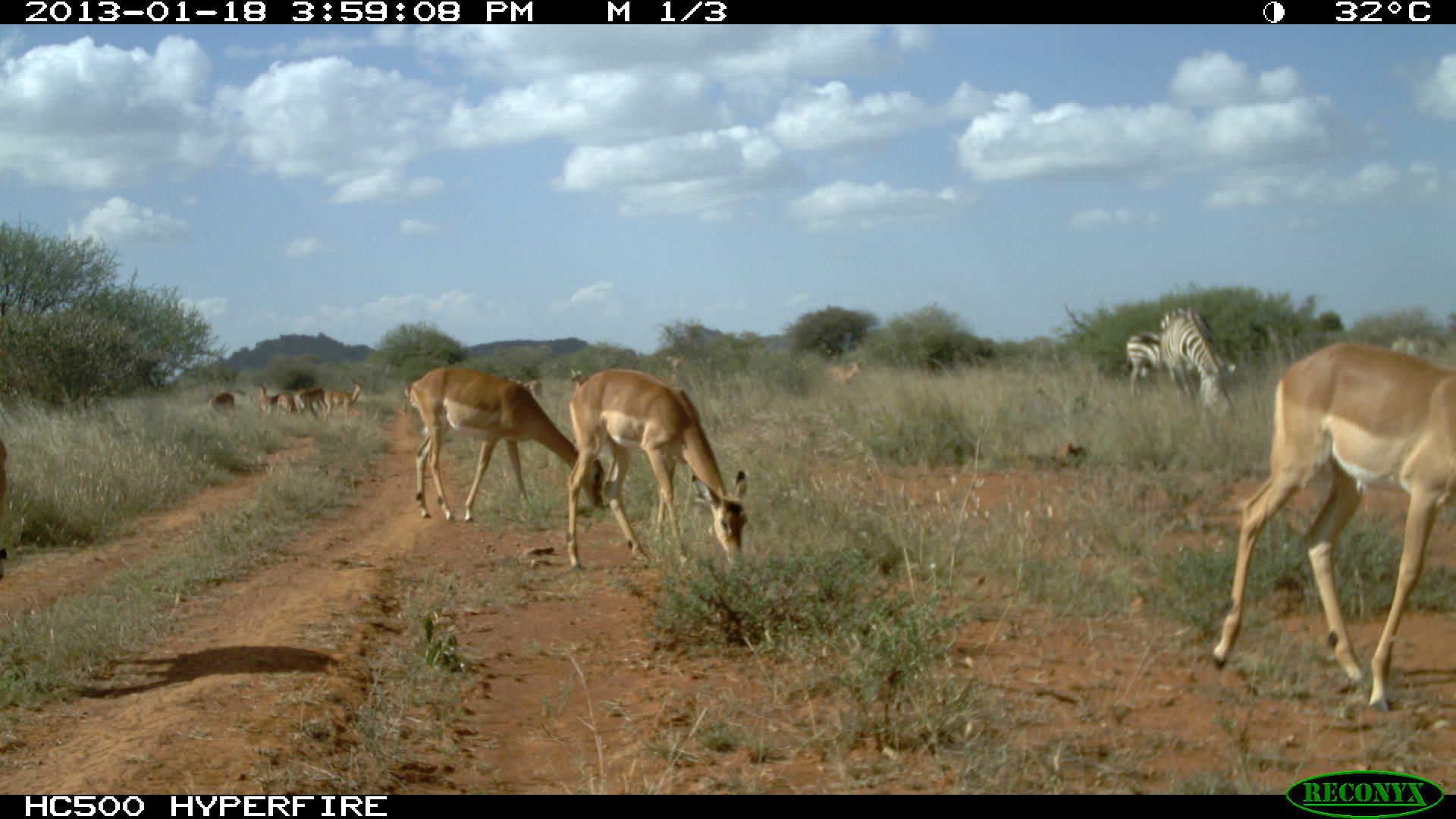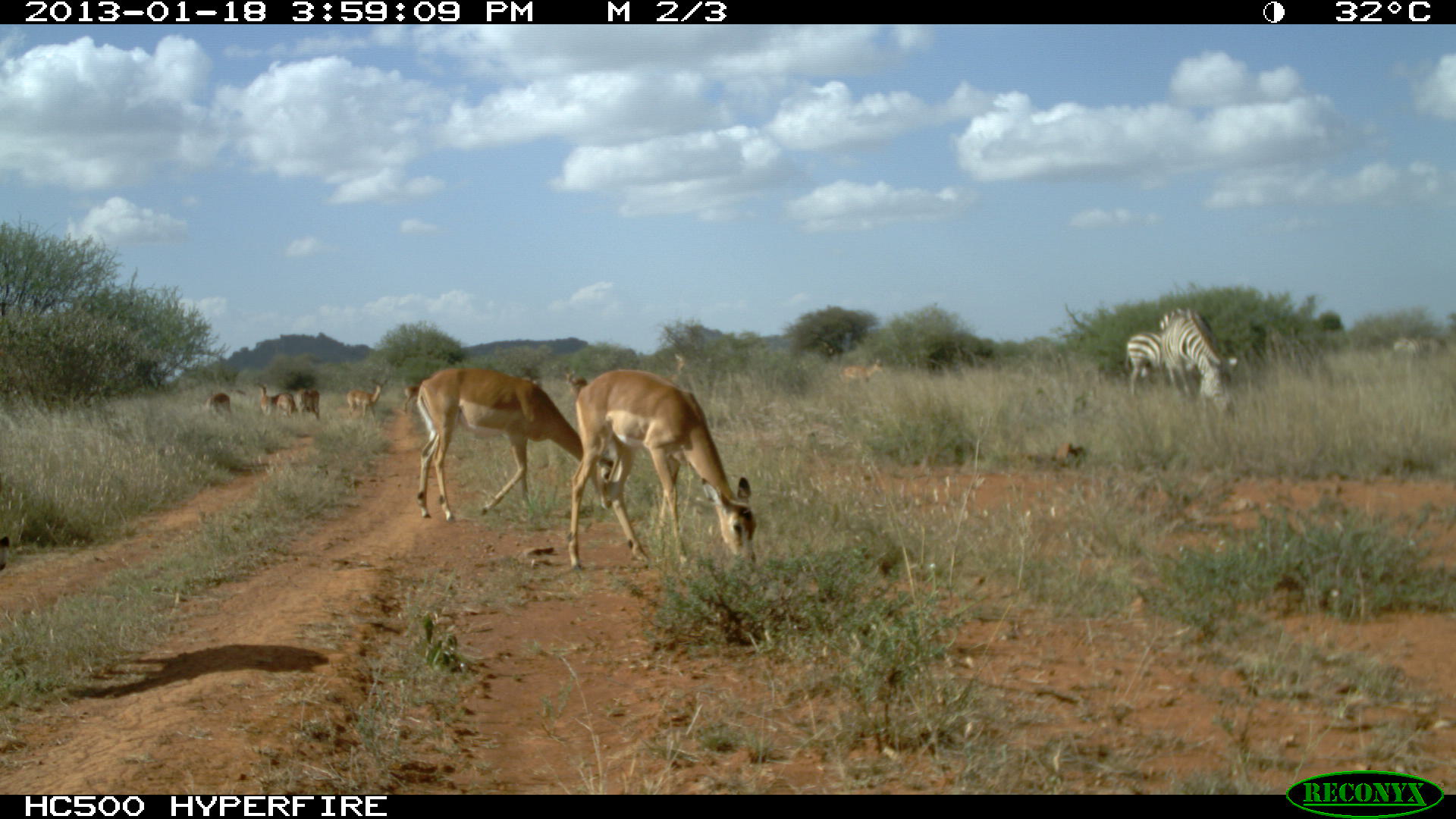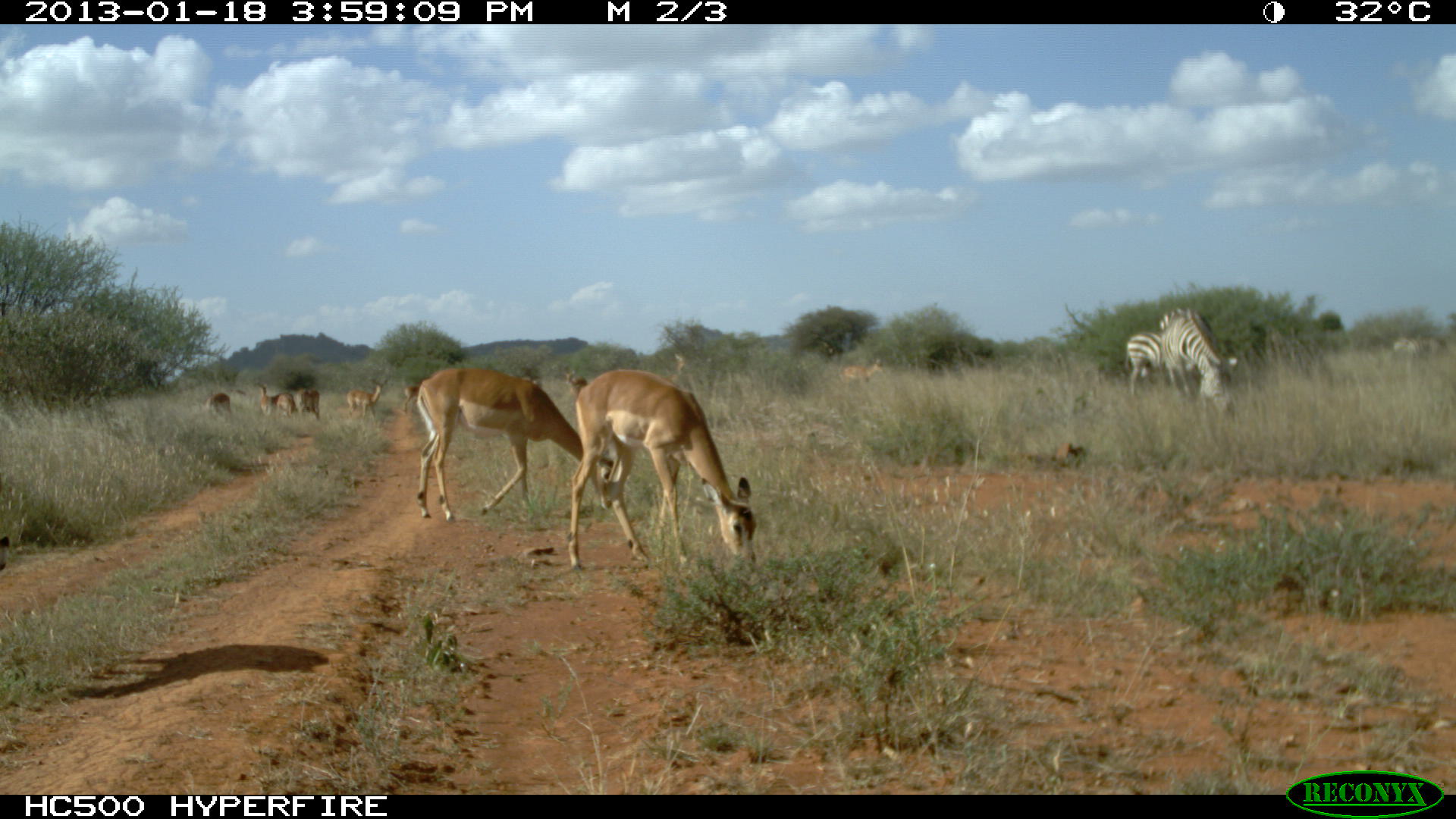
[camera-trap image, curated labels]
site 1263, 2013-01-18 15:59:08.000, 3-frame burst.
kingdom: Animalia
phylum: Chordata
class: Mammalia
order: Artiodactyla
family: Bovidae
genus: Aepyceros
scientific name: Aepyceros melampus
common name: impala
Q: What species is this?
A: Aepyceros melampus (impala).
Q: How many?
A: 13.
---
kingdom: Animalia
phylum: Chordata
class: Mammalia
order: Perissodactyla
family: Equidae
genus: Equus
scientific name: Equus quagga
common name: plains zebra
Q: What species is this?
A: Equus quagga (plains zebra).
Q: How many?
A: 4.